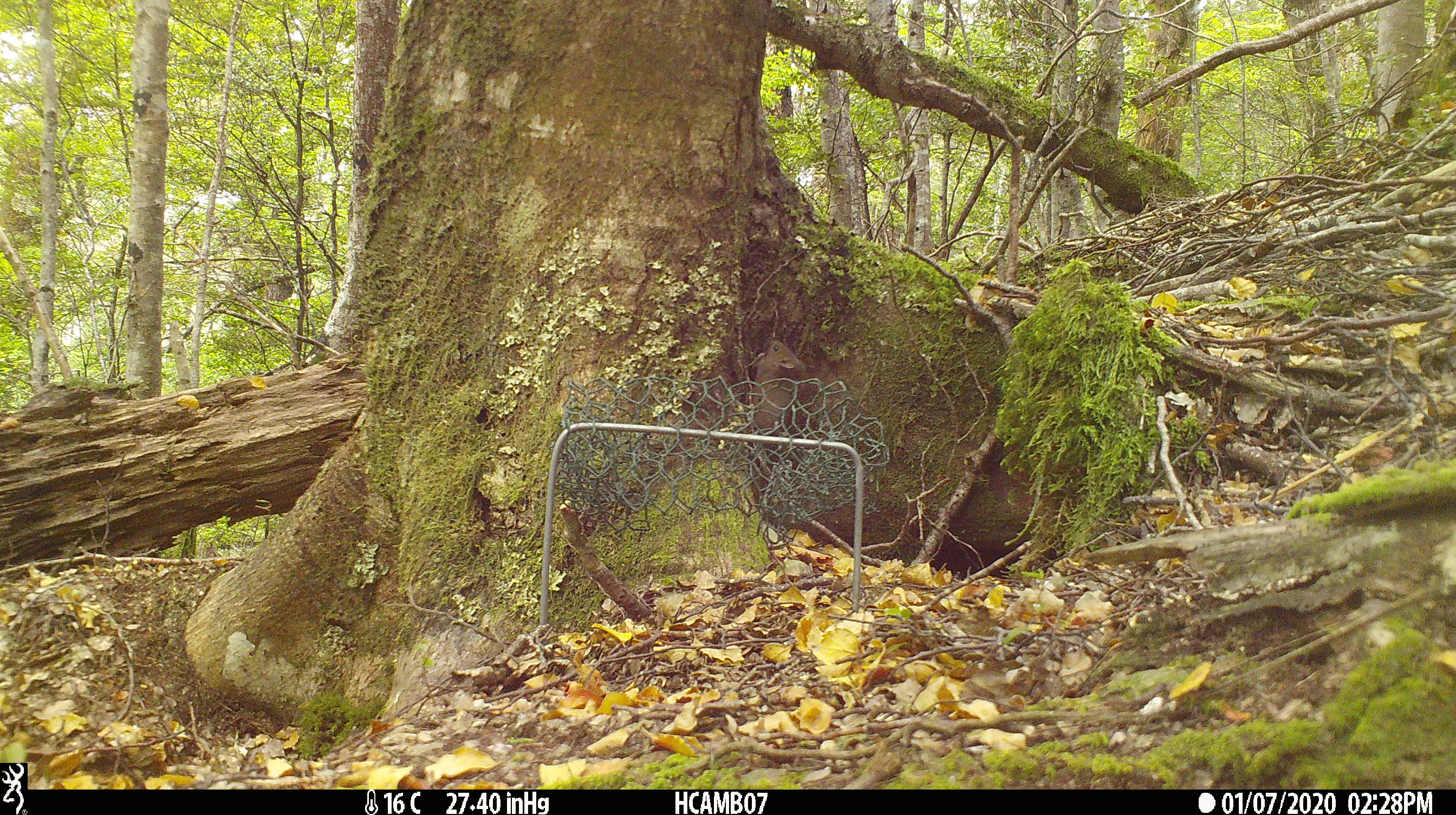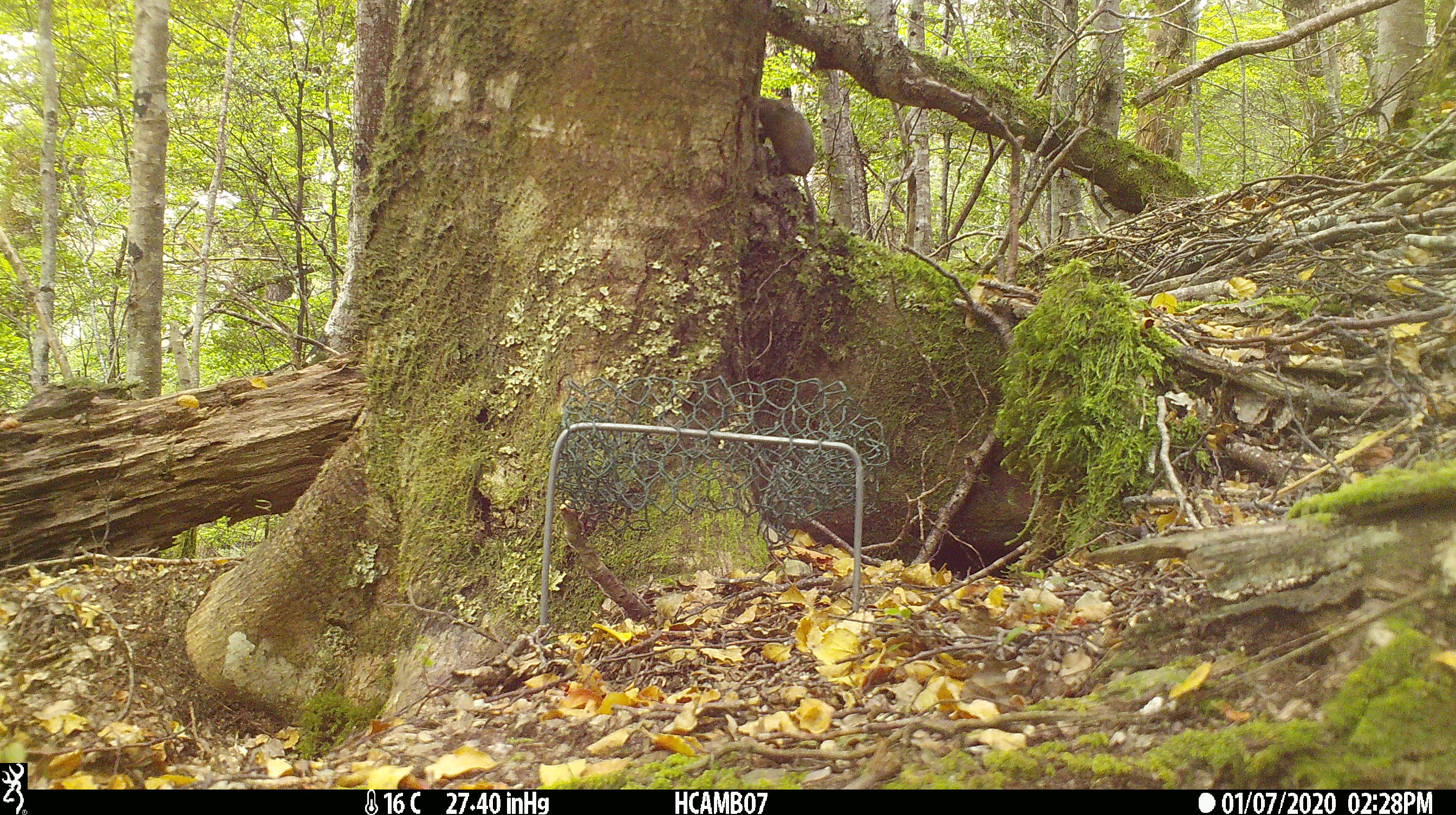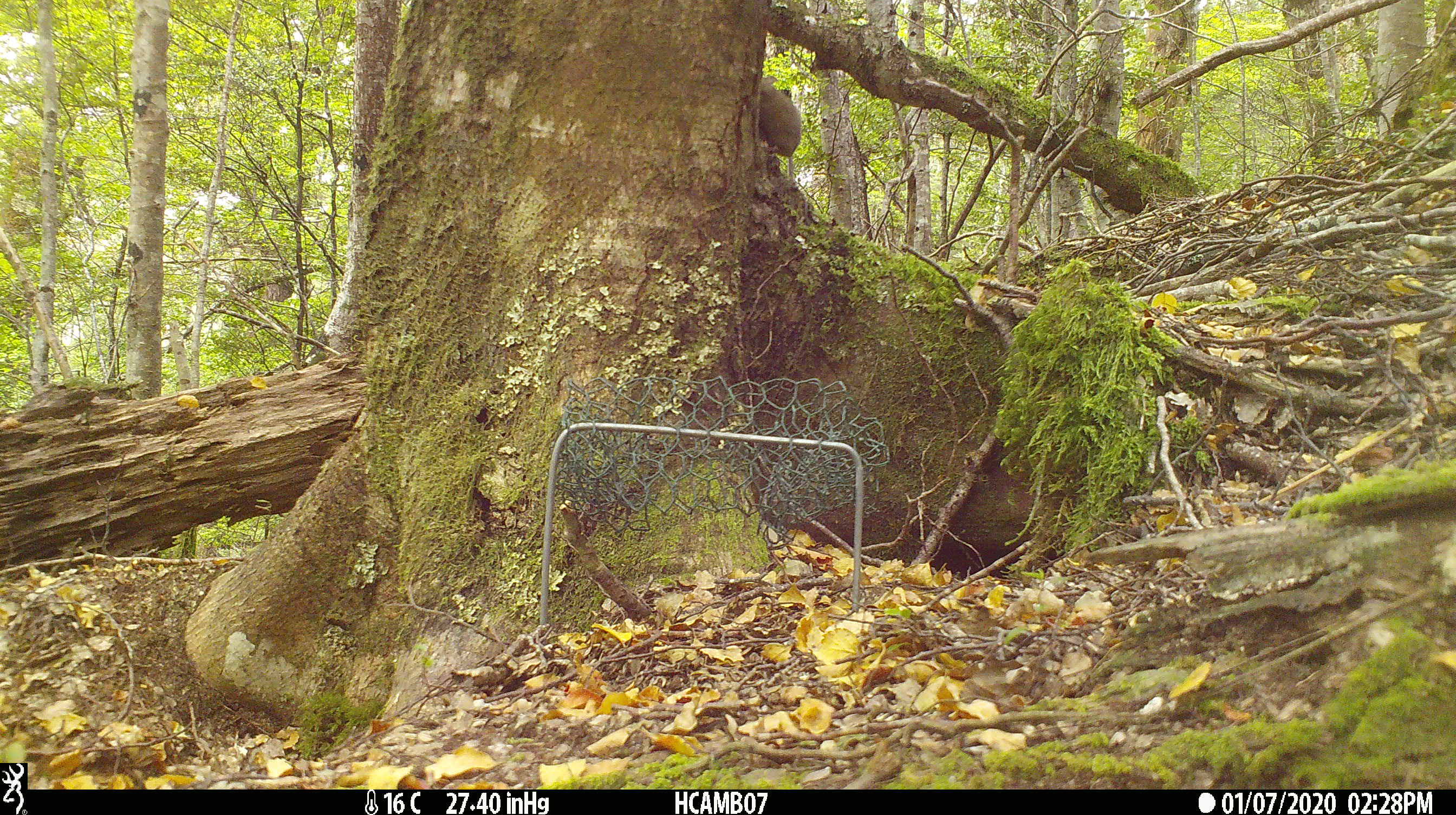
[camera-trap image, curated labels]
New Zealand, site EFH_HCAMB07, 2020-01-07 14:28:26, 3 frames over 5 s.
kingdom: Animalia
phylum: Chordata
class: Mammalia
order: Rodentia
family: Muridae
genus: Mus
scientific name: Mus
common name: mouse